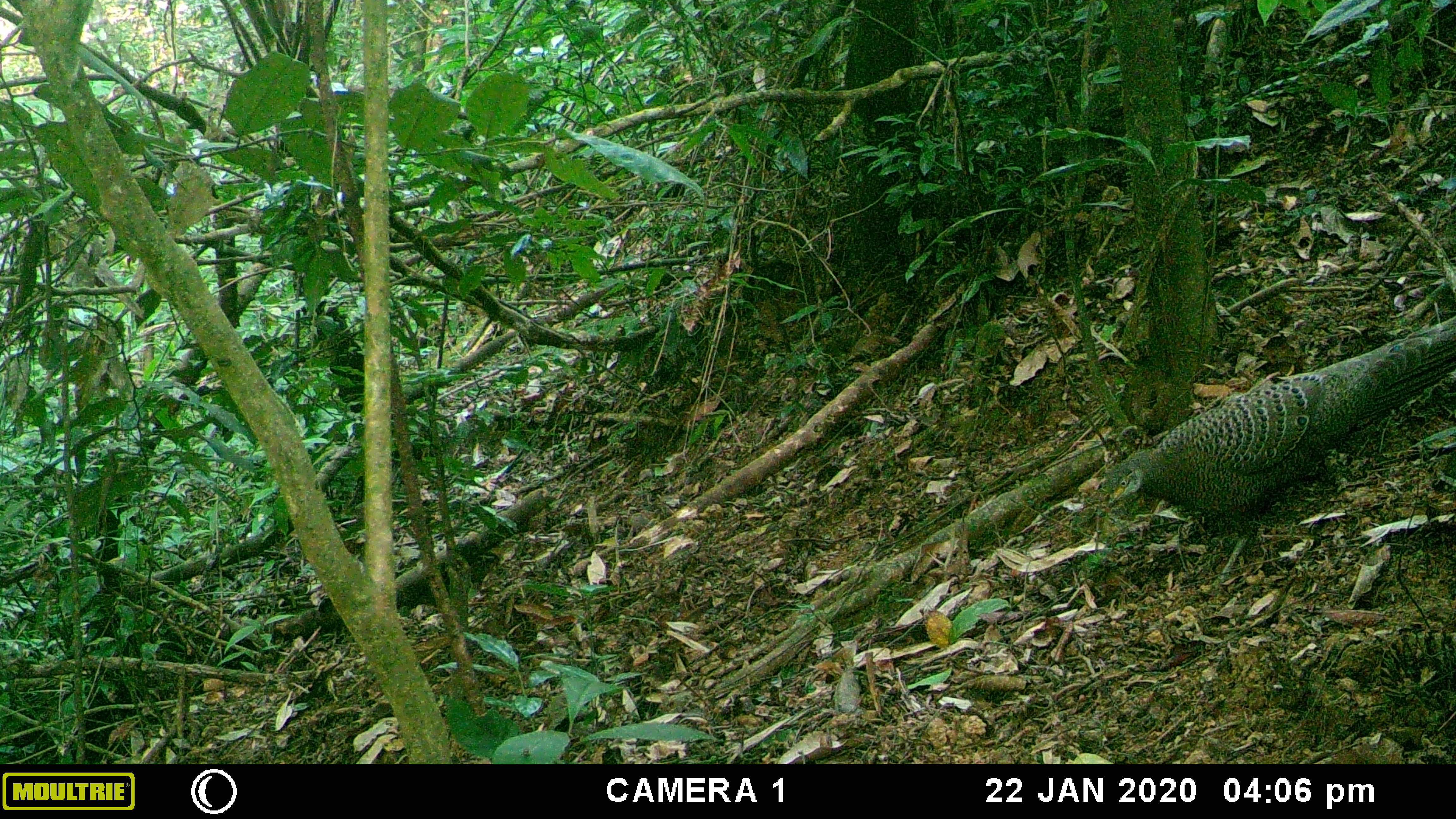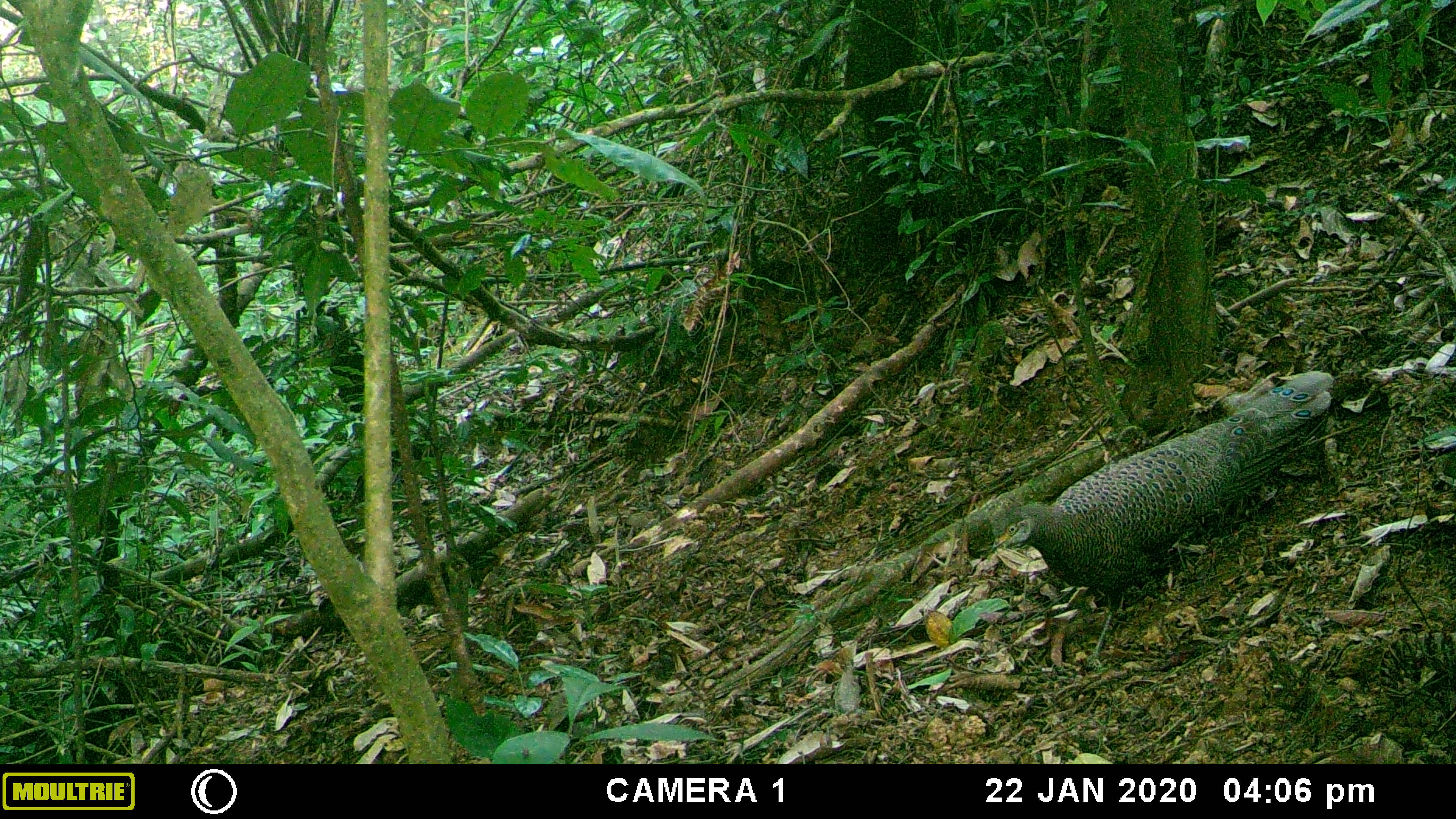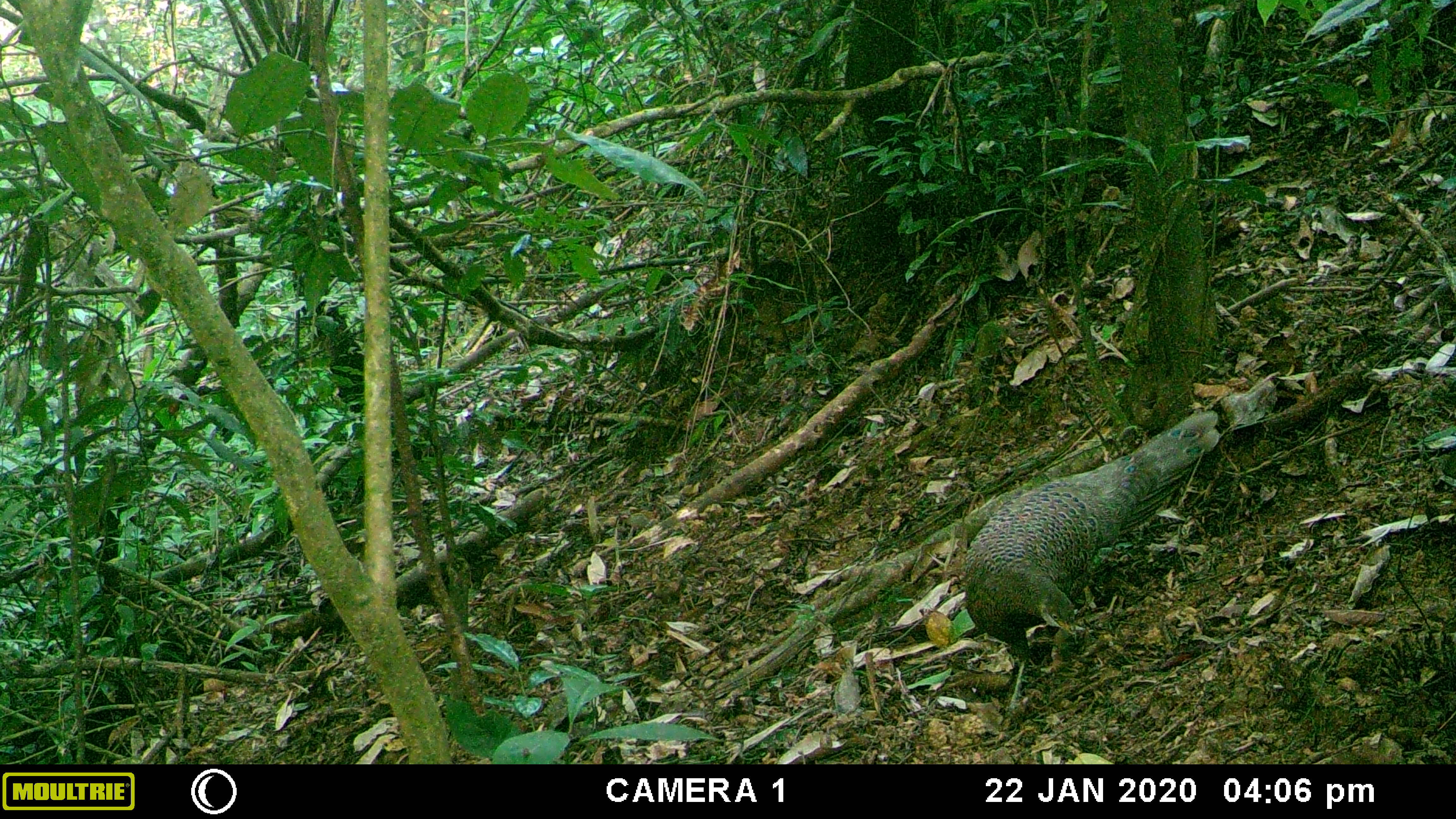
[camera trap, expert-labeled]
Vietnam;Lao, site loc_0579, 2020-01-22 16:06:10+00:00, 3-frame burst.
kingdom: Animalia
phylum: Chordata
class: Aves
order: Galliformes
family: Phasianidae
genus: Polyplectron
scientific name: Polyplectron bicalcaratum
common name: gray peacock-pheasant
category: grey peacock pheasant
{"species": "grey peacock pheasant (gray peacock-pheasant) (Polyplectron bicalcaratum)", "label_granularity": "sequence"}